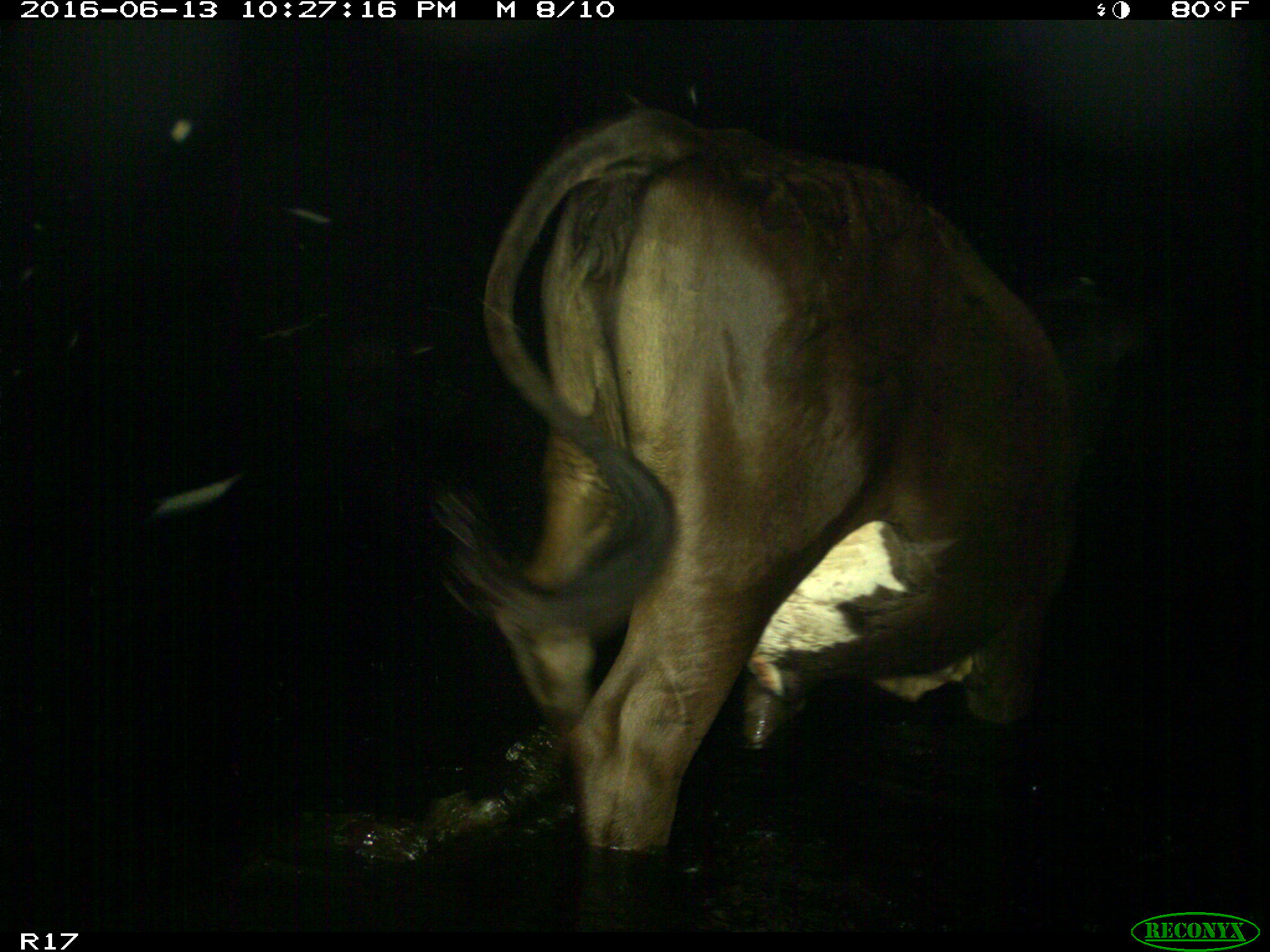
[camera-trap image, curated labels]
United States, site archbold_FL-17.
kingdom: Animalia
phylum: Chordata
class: Mammalia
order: Artiodactyla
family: Bovidae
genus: Bos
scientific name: Bos taurus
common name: domestic cow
Bos taurus (domestic cow).